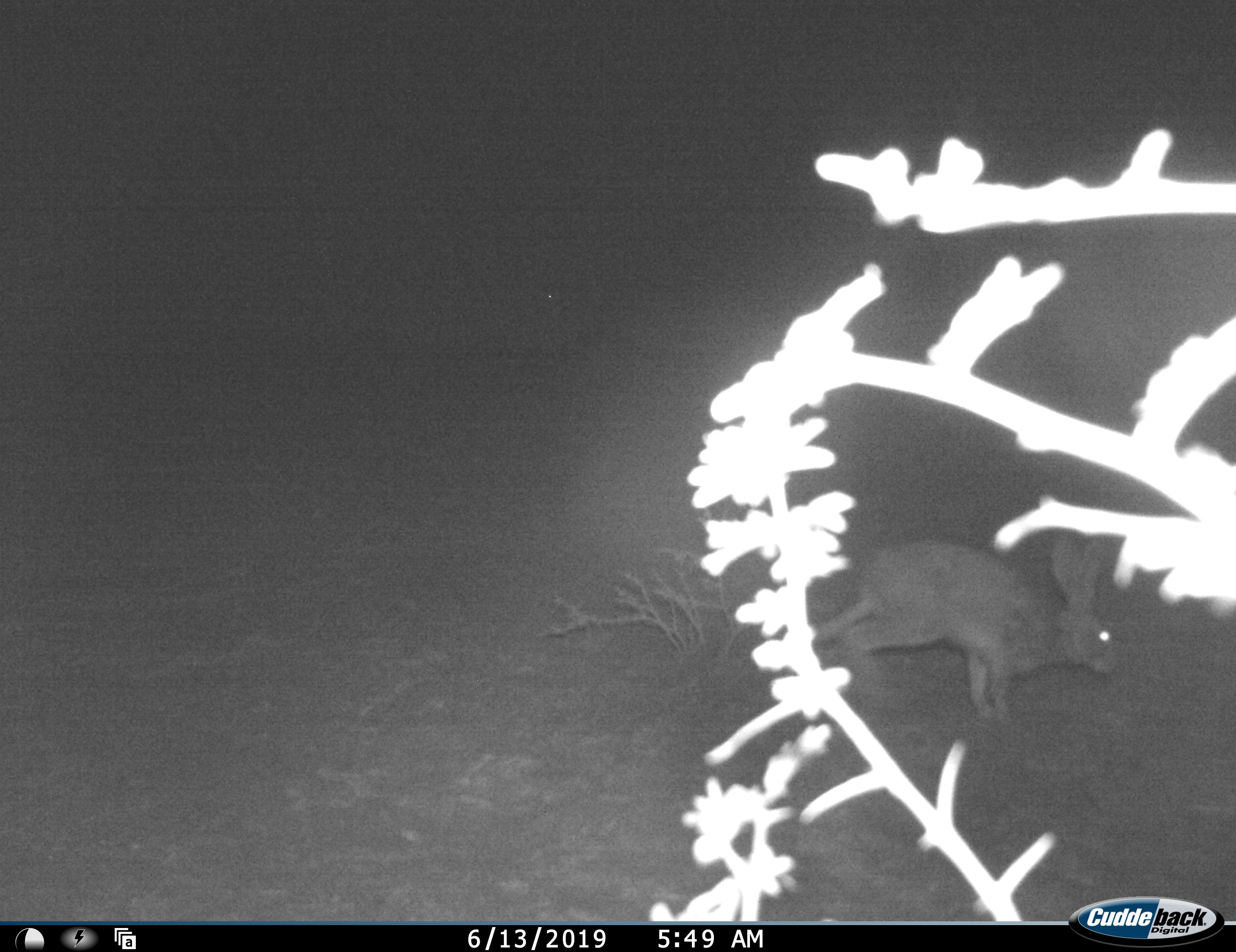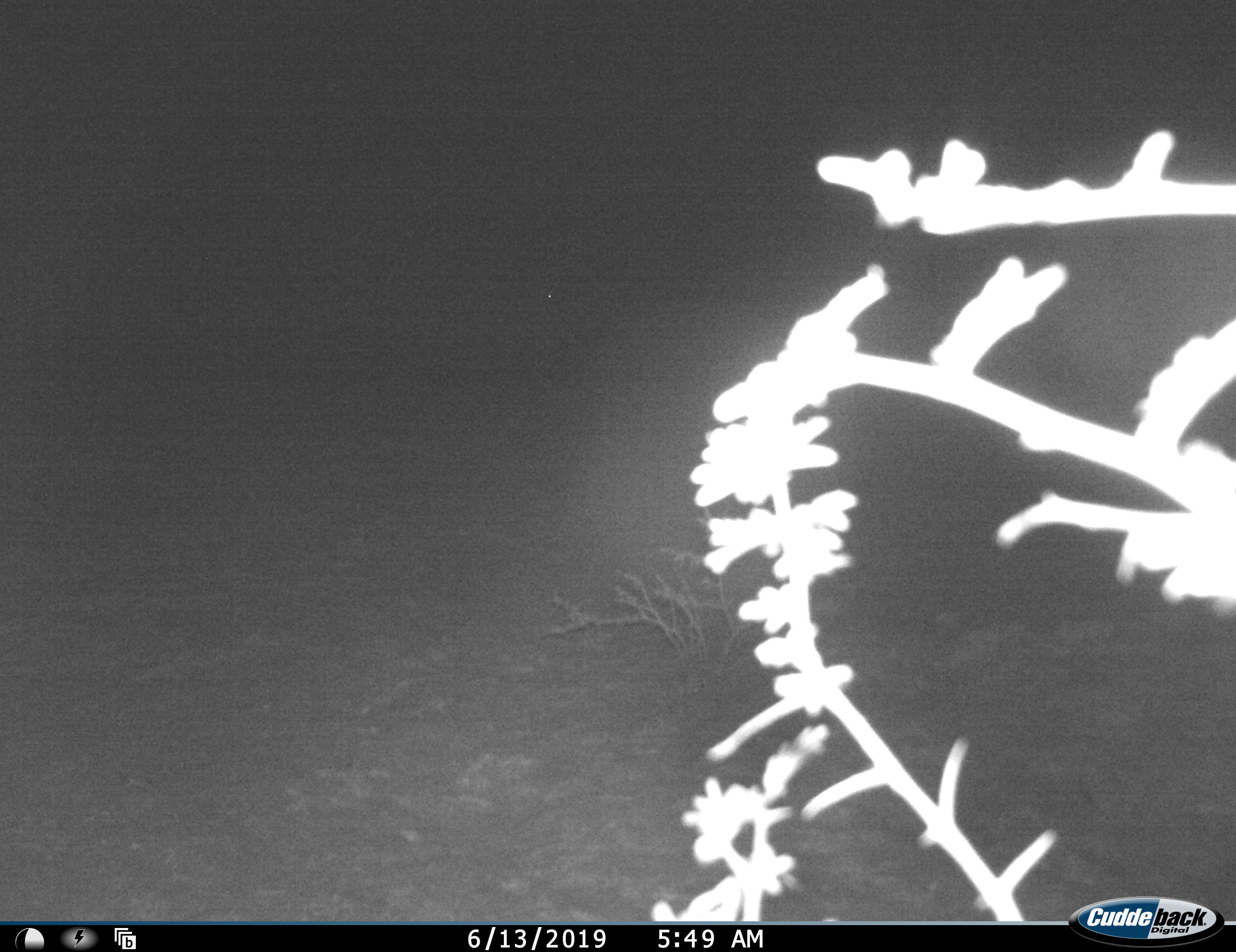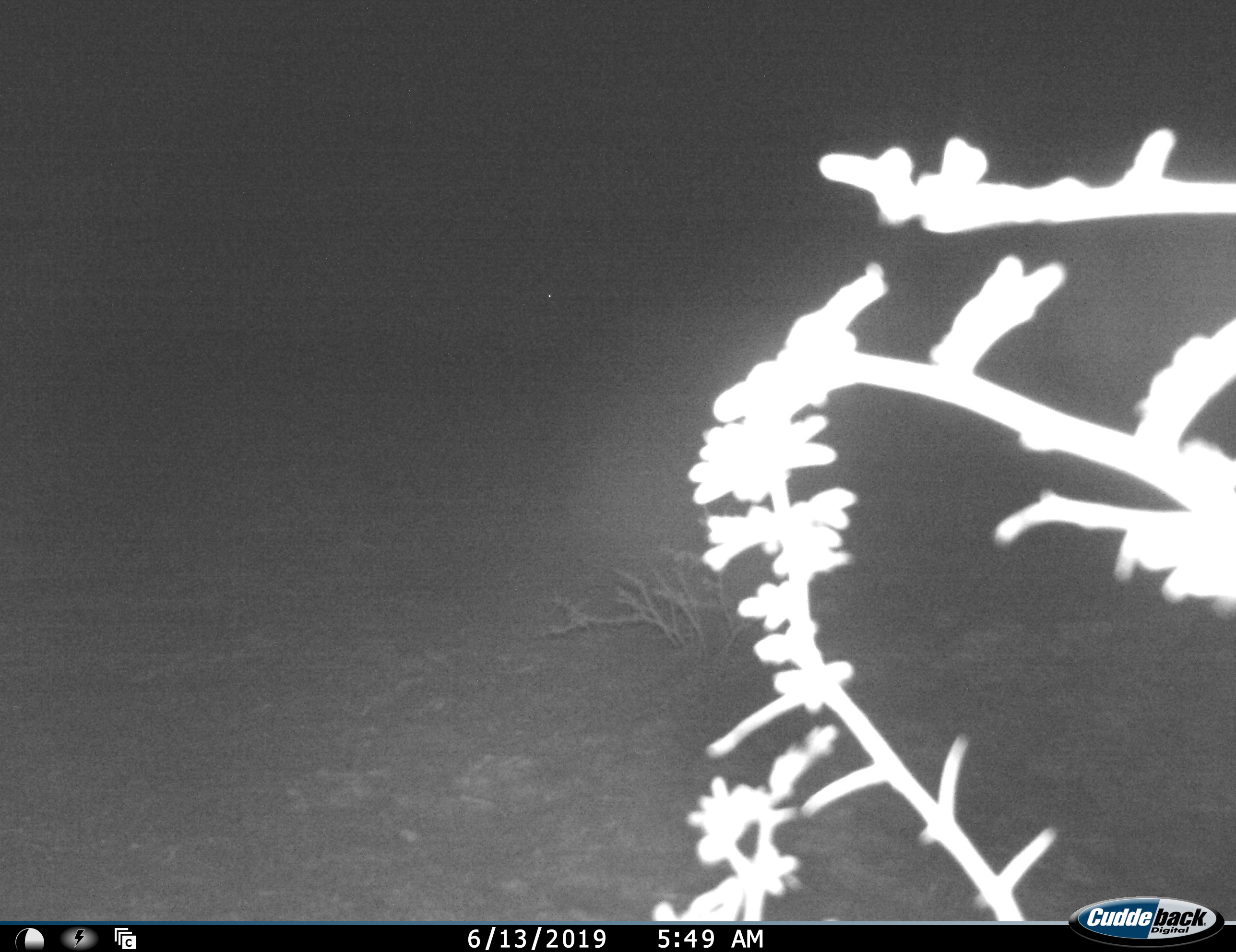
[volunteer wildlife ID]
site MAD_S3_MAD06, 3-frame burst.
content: unidentified animal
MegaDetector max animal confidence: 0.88